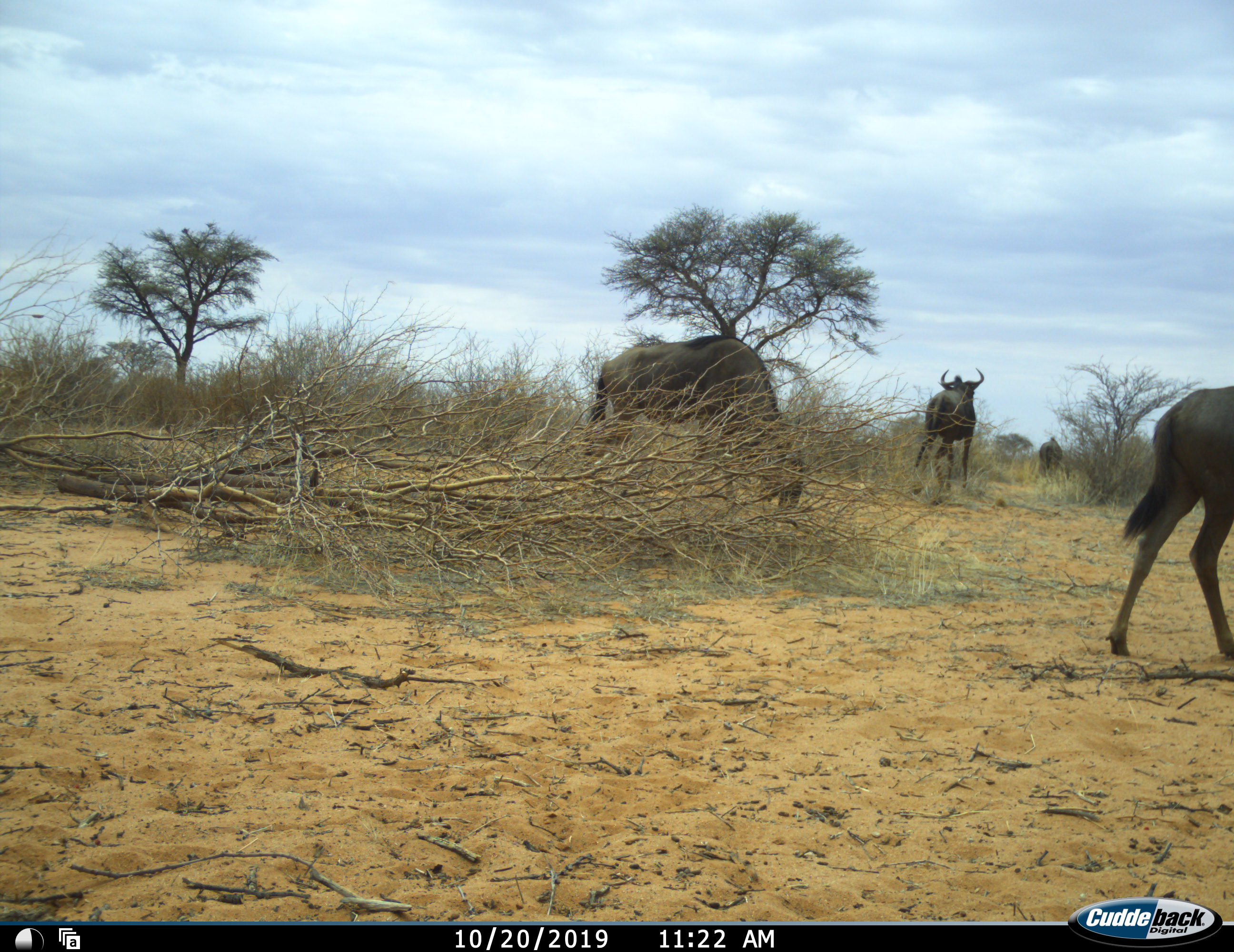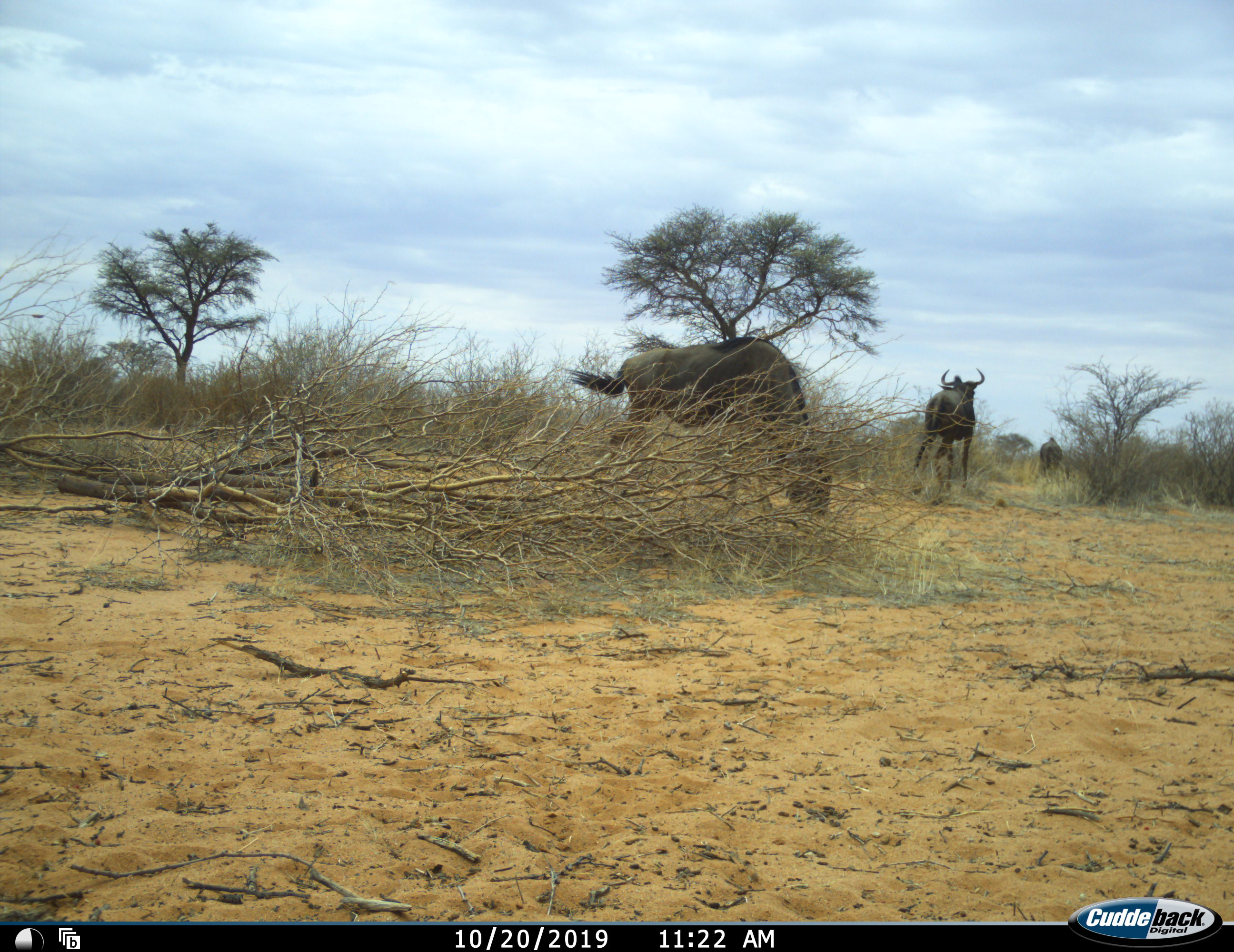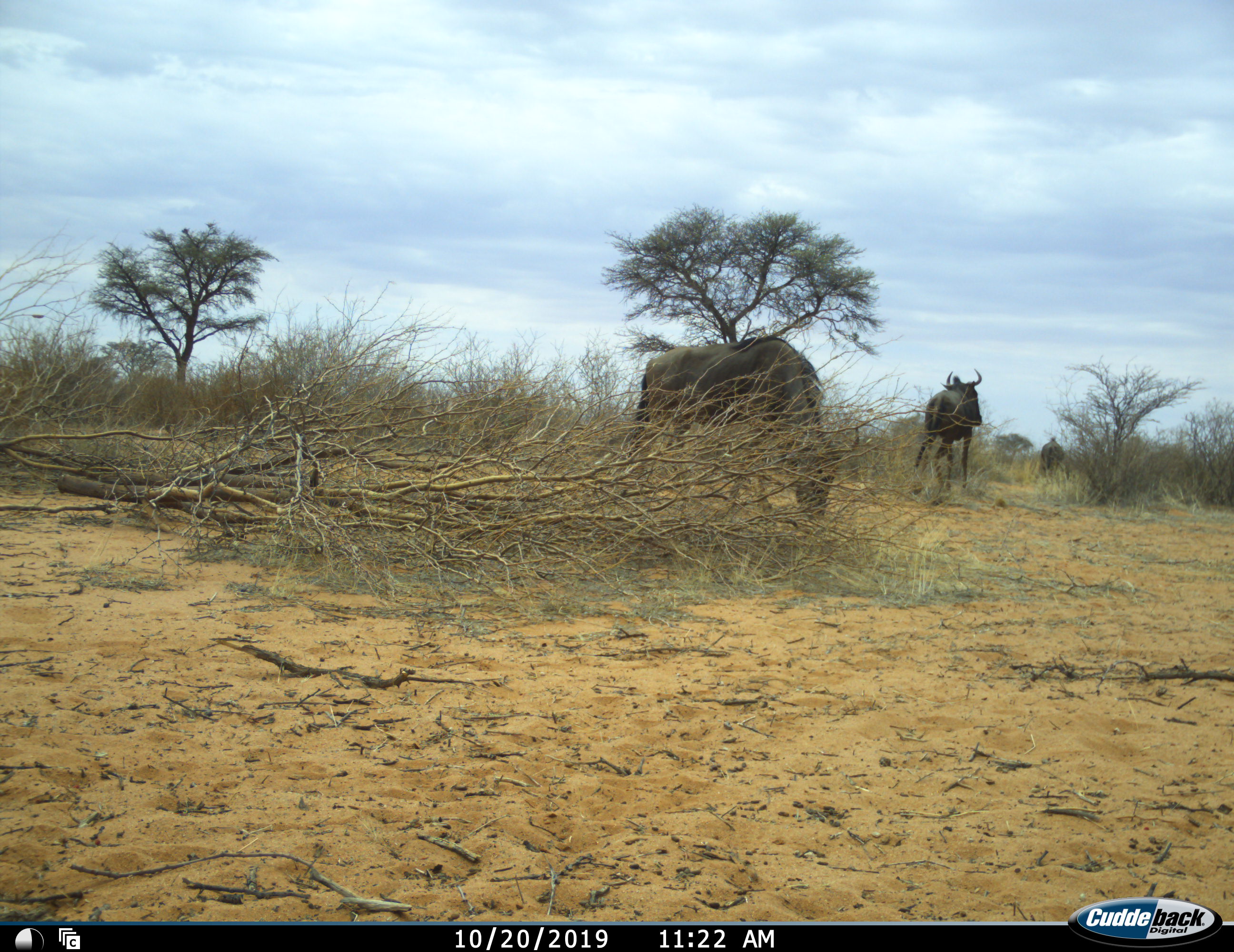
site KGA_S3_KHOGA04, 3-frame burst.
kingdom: Animalia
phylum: Chordata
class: Mammalia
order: Artiodactyla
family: Bovidae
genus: Connochaetes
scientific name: Connochaetes taurinus taurinus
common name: blue wildebeest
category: wildebeestblue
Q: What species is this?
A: Wildebeestblue (blue wildebeest) (Connochaetes taurinus taurinus).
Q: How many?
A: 4.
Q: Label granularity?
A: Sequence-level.